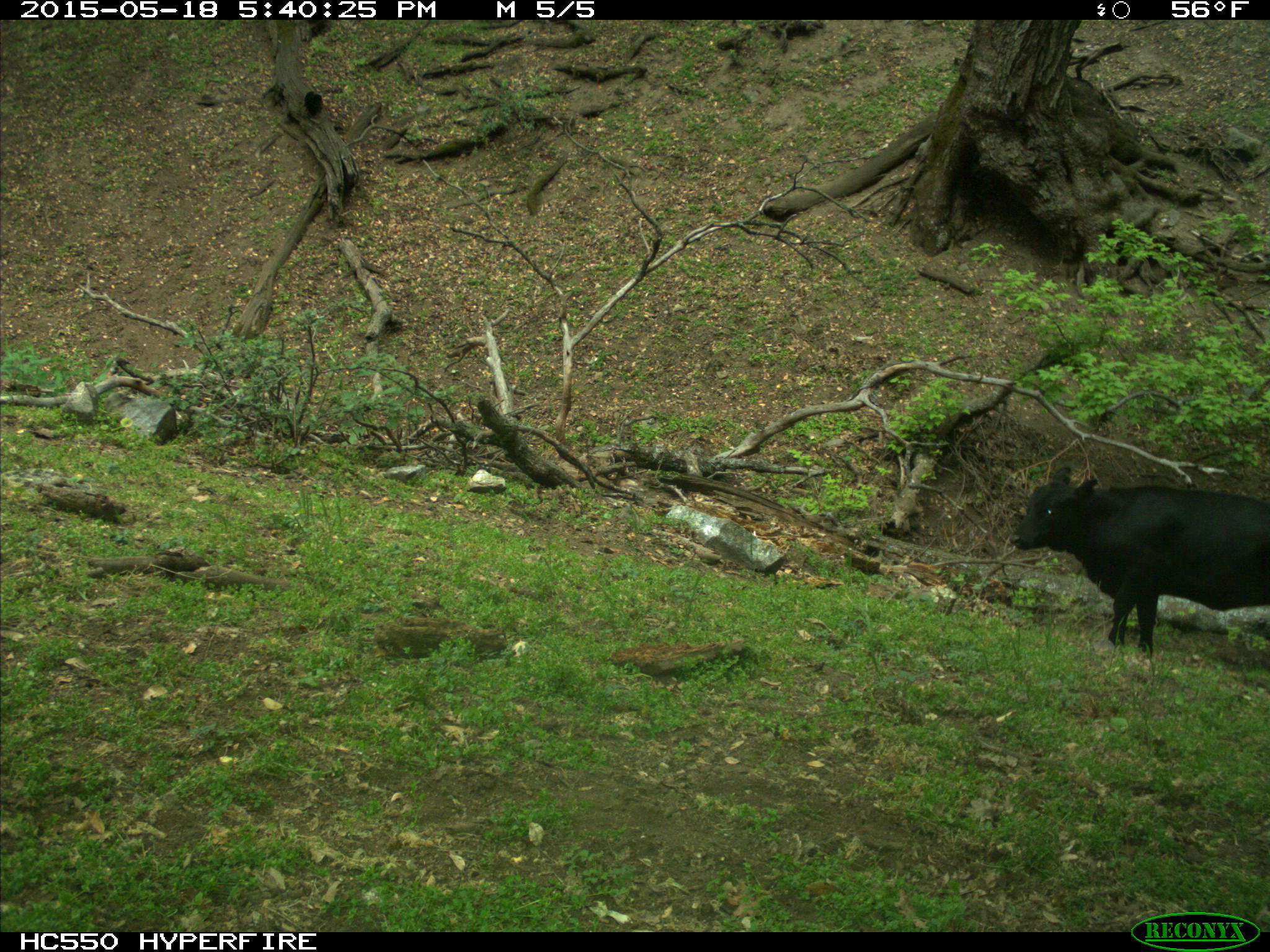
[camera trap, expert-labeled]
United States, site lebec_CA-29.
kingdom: Animalia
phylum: Chordata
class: Mammalia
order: Artiodactyla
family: Bovidae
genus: Bos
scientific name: Bos taurus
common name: domestic cow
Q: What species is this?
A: Bos taurus (domestic cow).